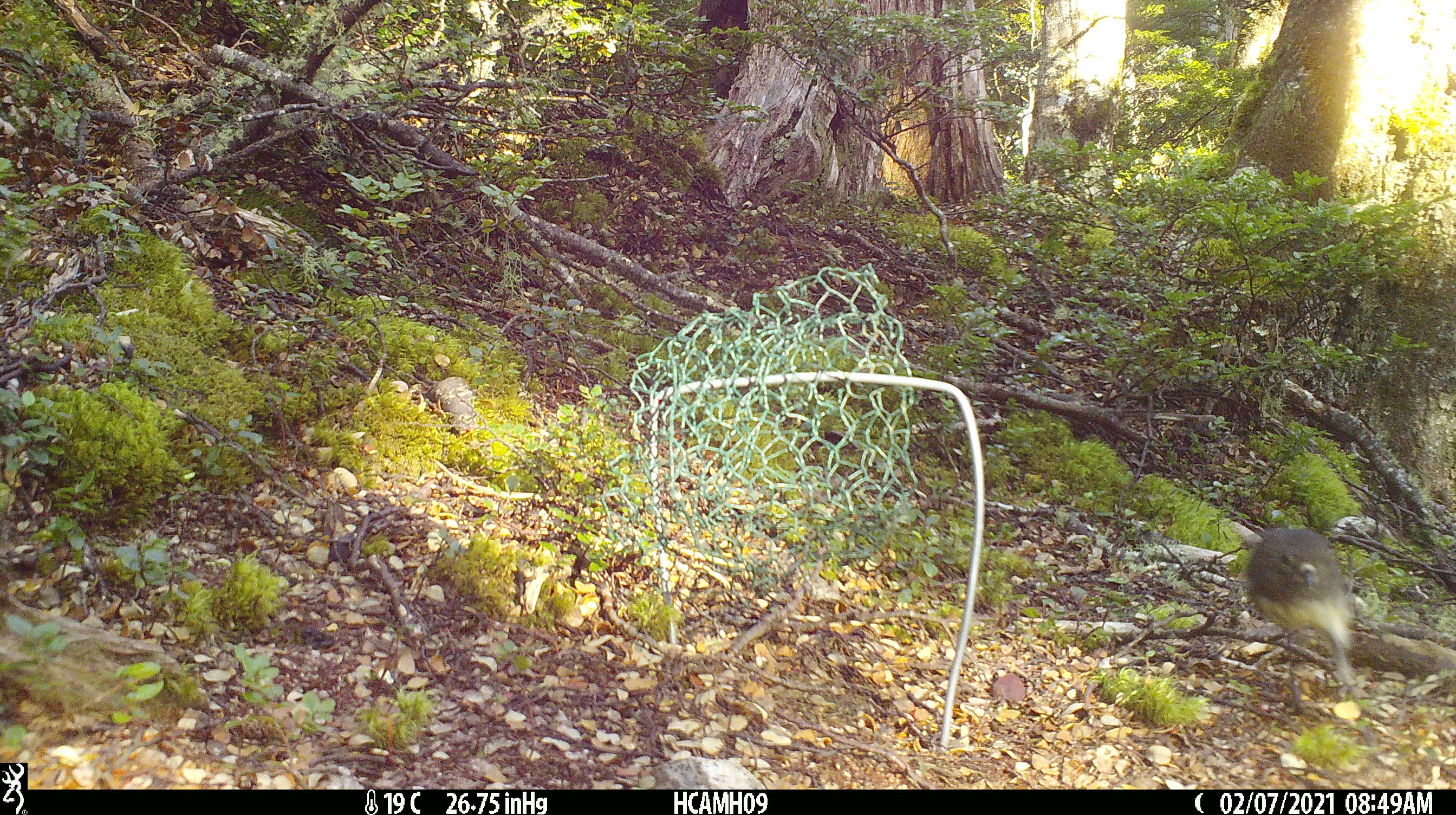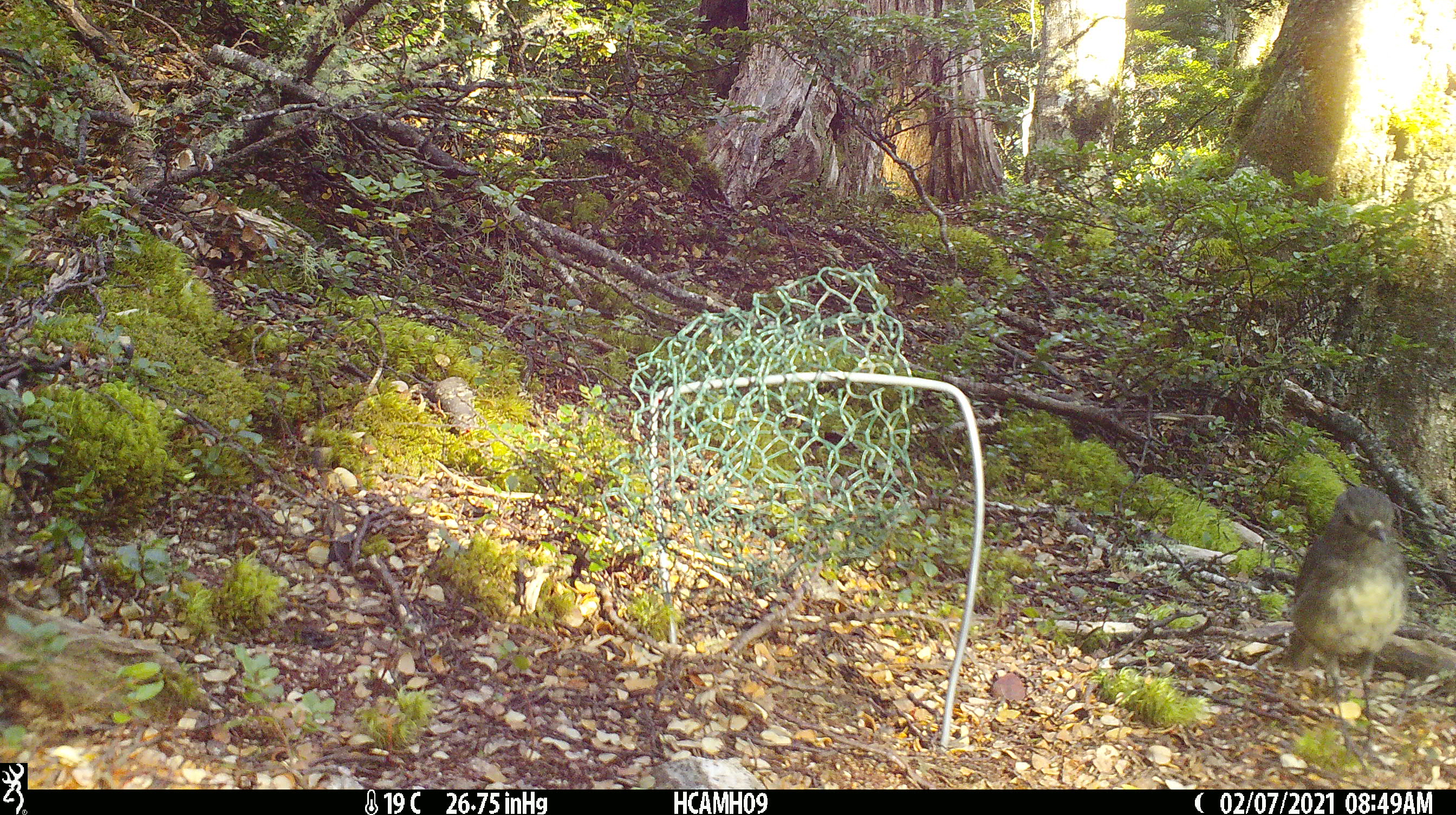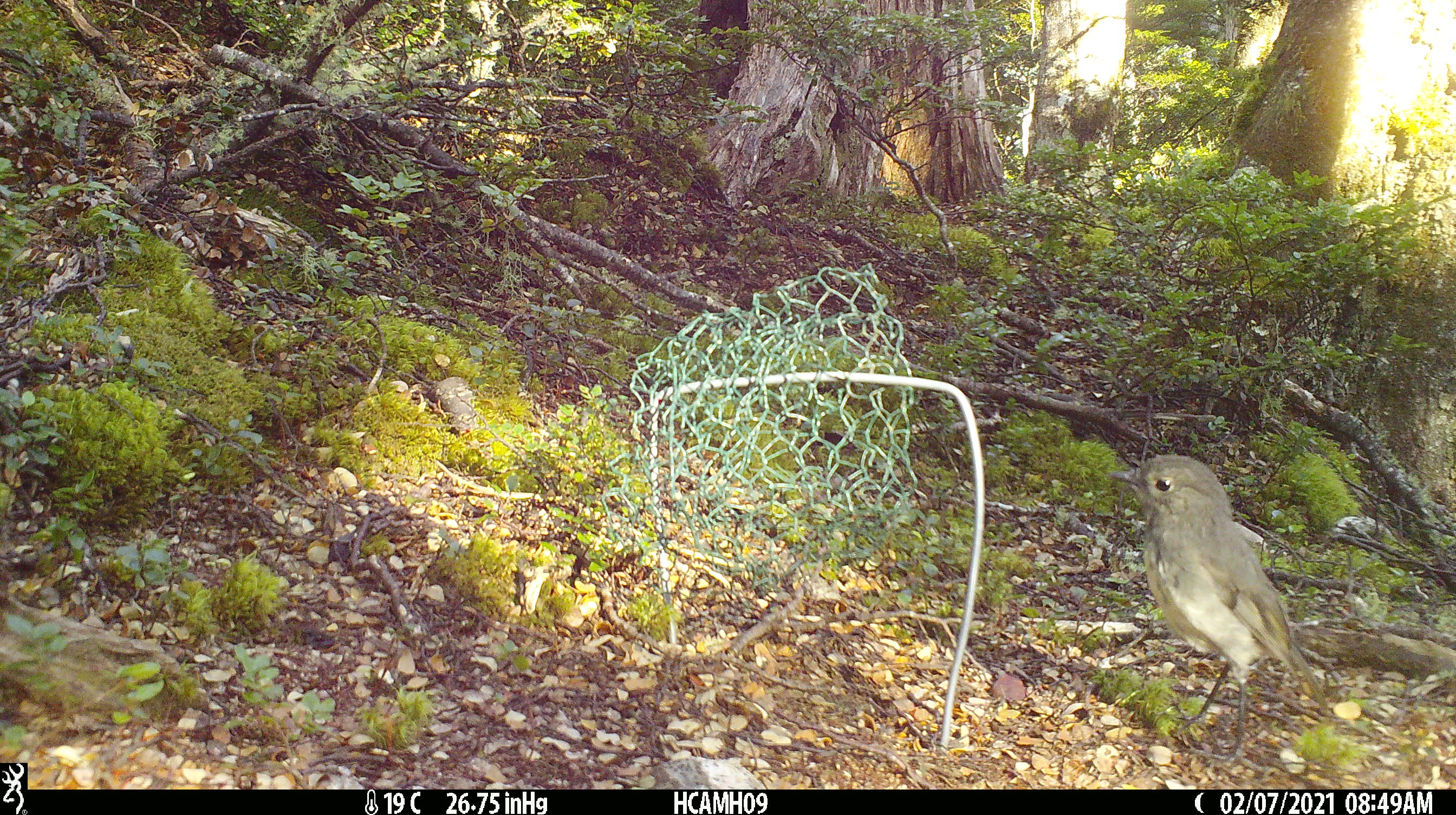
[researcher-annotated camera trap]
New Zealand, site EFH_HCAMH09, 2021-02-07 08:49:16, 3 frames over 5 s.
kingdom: Animalia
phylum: Chordata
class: Aves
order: Passeriformes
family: Petroicidae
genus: Petroica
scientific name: Petroica australis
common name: new zealand robin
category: robin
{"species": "robin (new zealand robin) (Petroica australis)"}